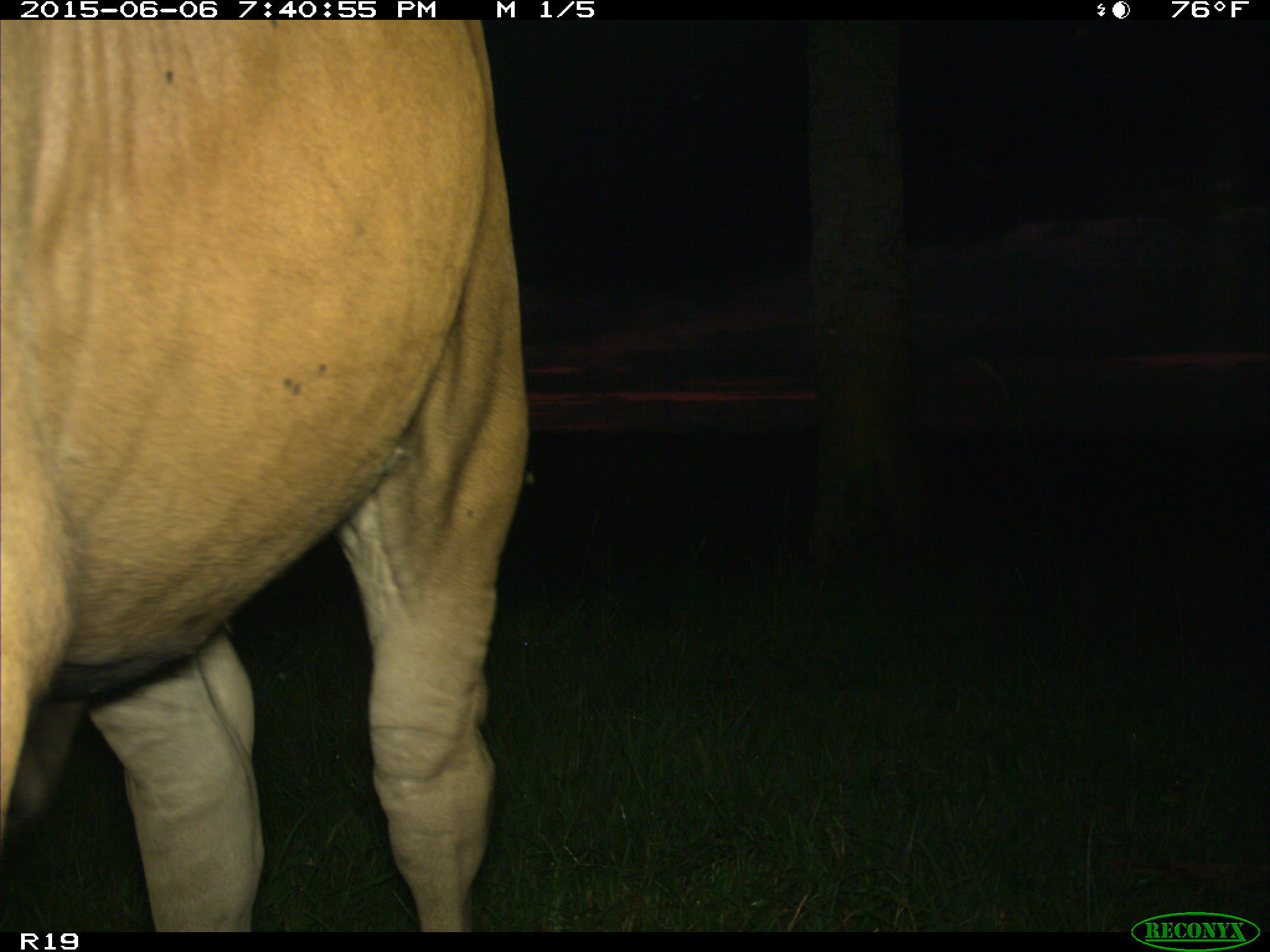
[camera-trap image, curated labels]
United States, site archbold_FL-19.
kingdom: Animalia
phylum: Chordata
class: Mammalia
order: Artiodactyla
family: Bovidae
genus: Bos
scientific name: Bos taurus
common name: domestic cow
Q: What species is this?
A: Bos taurus (domestic cow).